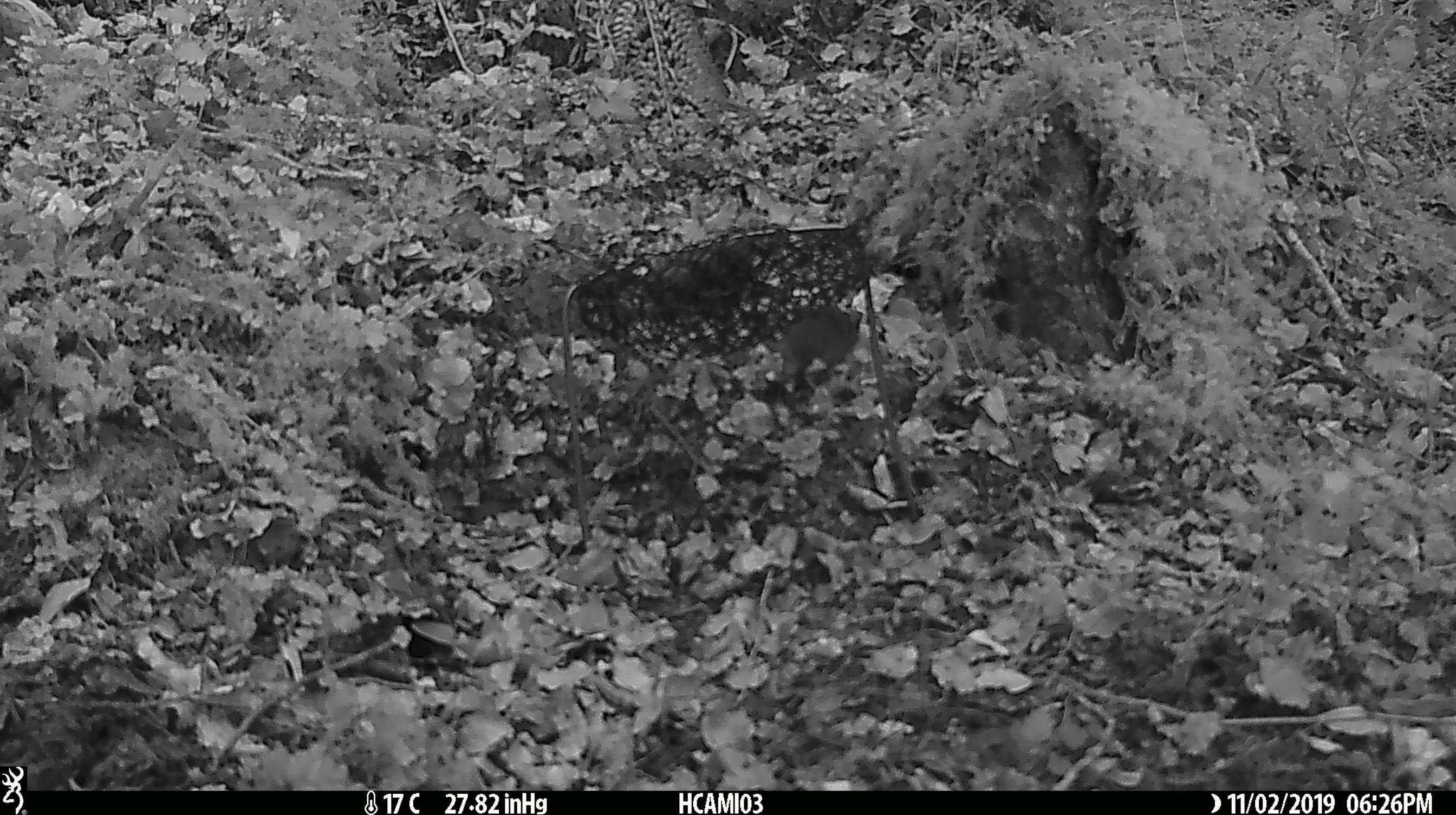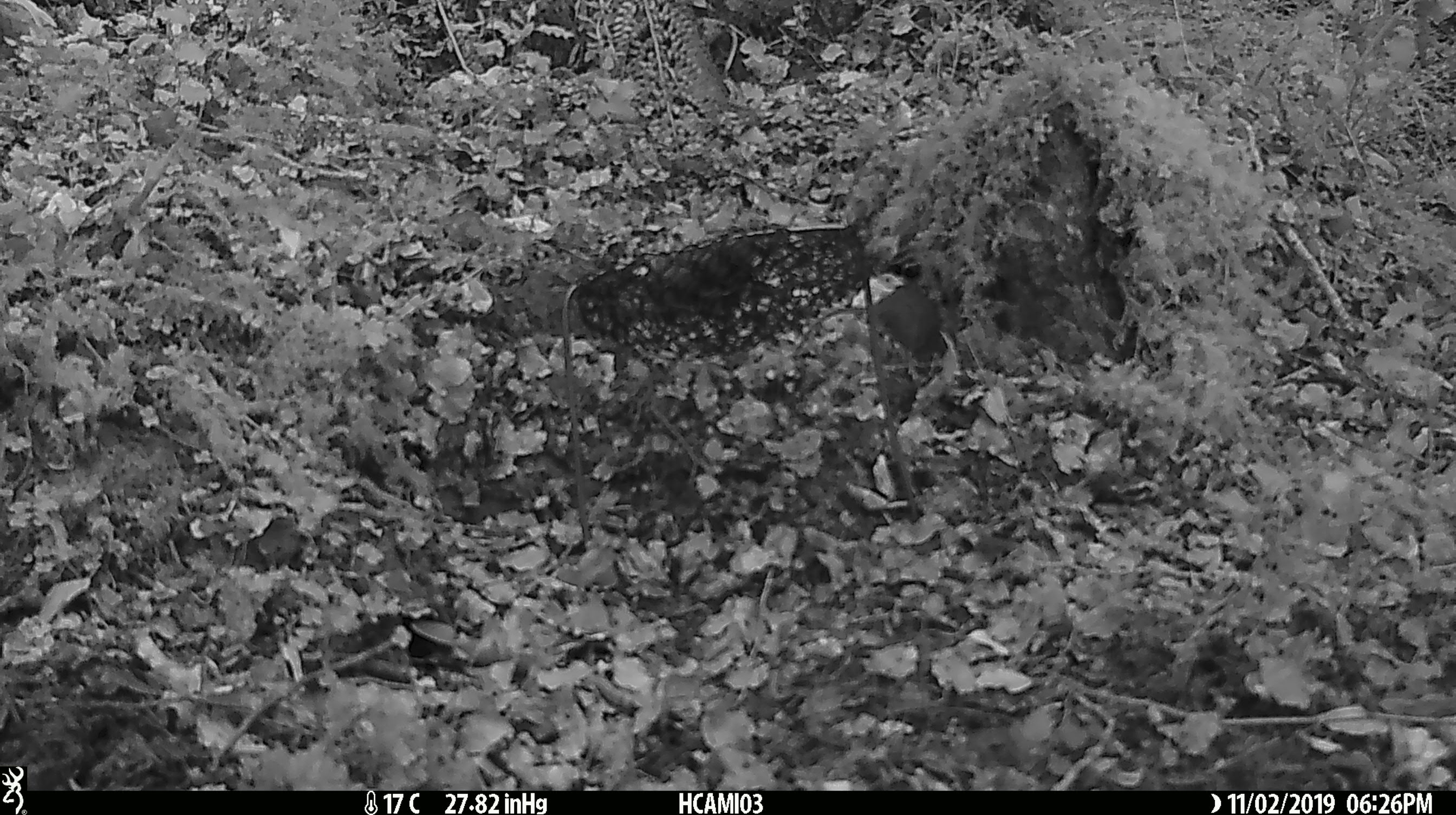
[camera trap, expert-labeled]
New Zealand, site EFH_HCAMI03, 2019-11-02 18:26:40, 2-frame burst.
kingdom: Animalia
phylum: Chordata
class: Mammalia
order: Rodentia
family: Muridae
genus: Mus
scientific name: Mus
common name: mouse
Mouse (Mus).